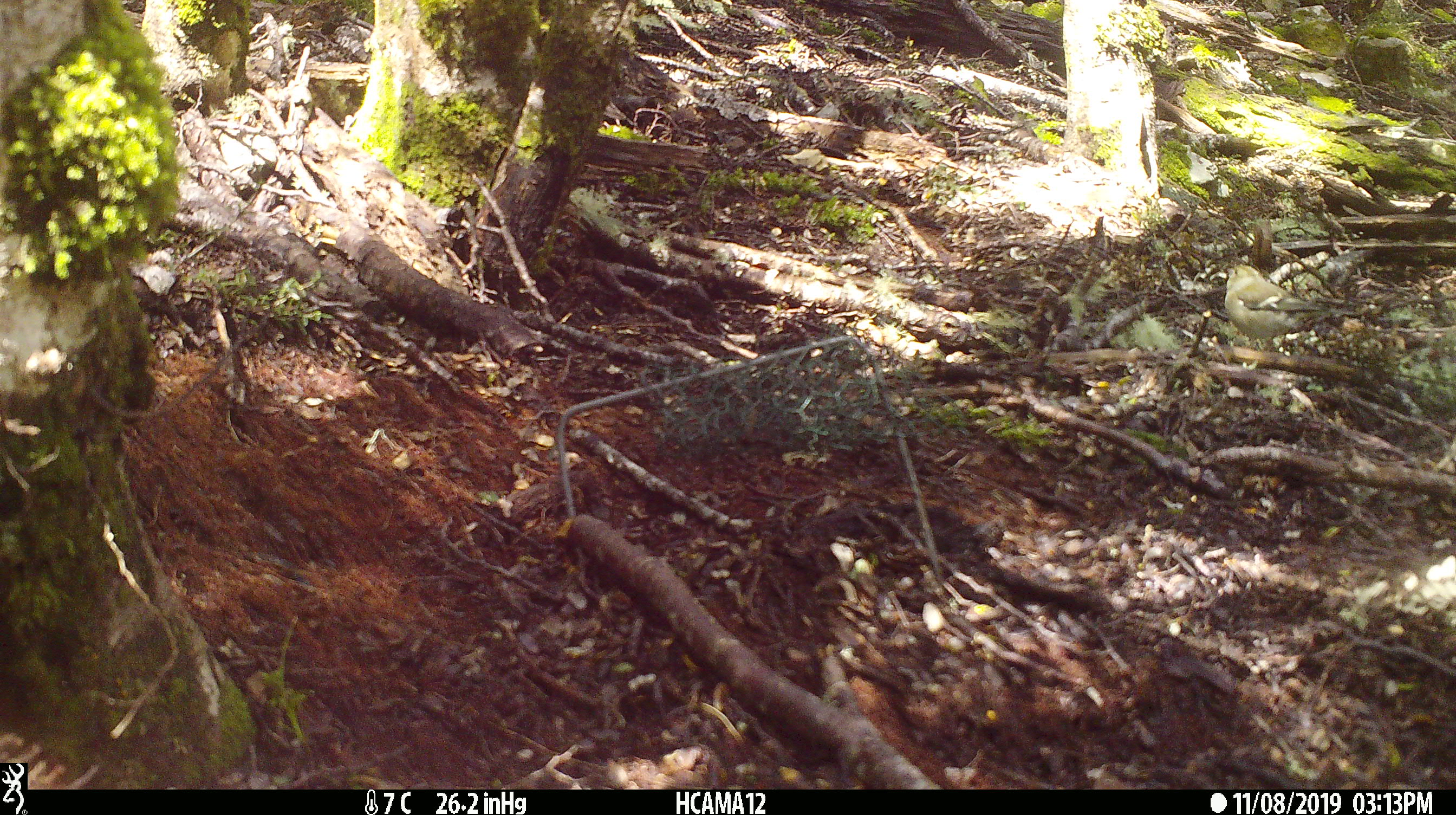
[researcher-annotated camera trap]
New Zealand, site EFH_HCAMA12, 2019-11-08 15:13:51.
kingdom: Animalia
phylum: Chordata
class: Aves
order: Passeriformes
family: Fringillidae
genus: Fringilla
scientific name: Fringilla coelebs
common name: common chaffinch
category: chaffinch